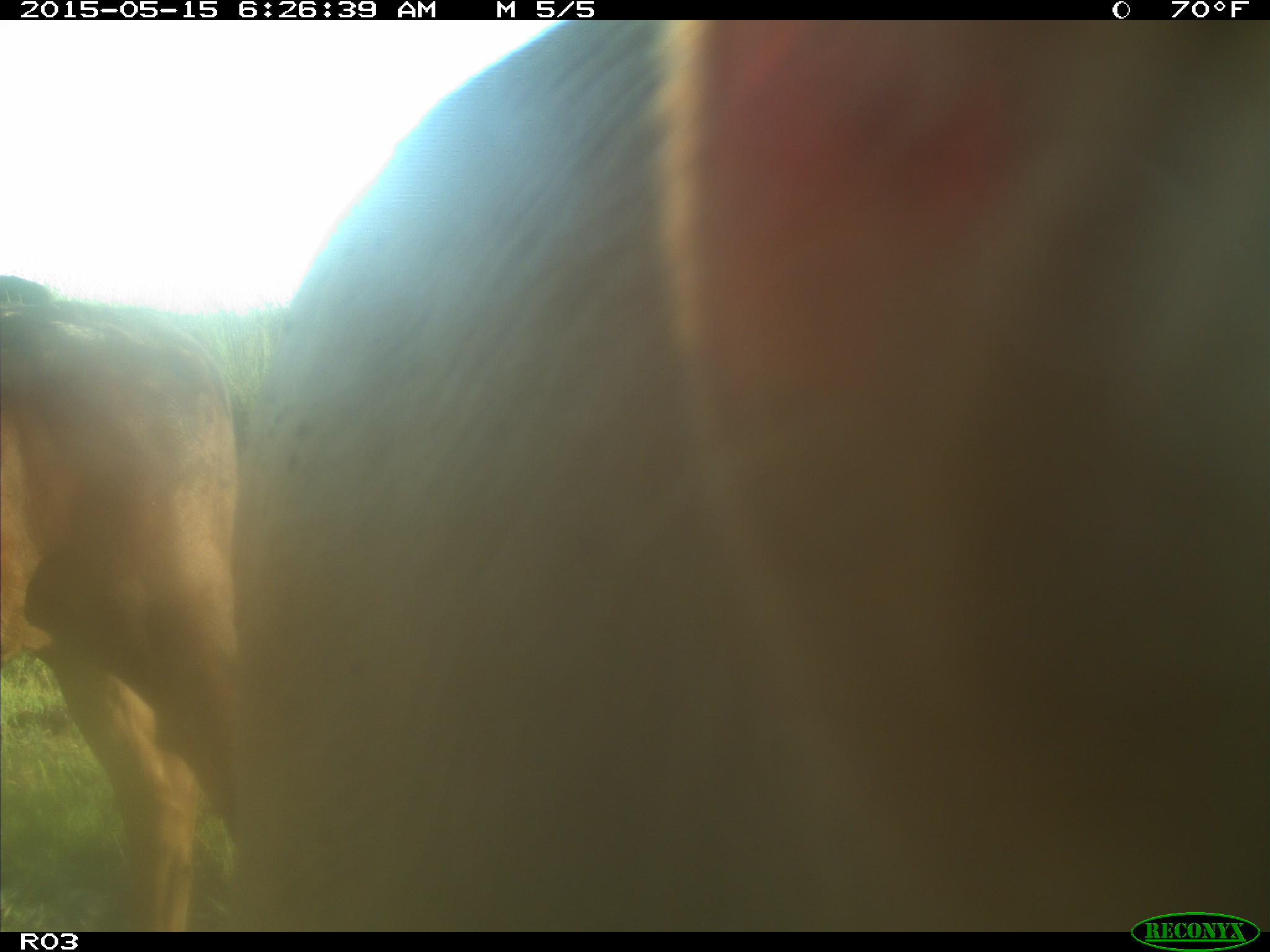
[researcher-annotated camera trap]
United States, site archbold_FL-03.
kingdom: Animalia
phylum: Chordata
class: Mammalia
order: Artiodactyla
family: Bovidae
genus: Bos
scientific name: Bos taurus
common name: domestic cow